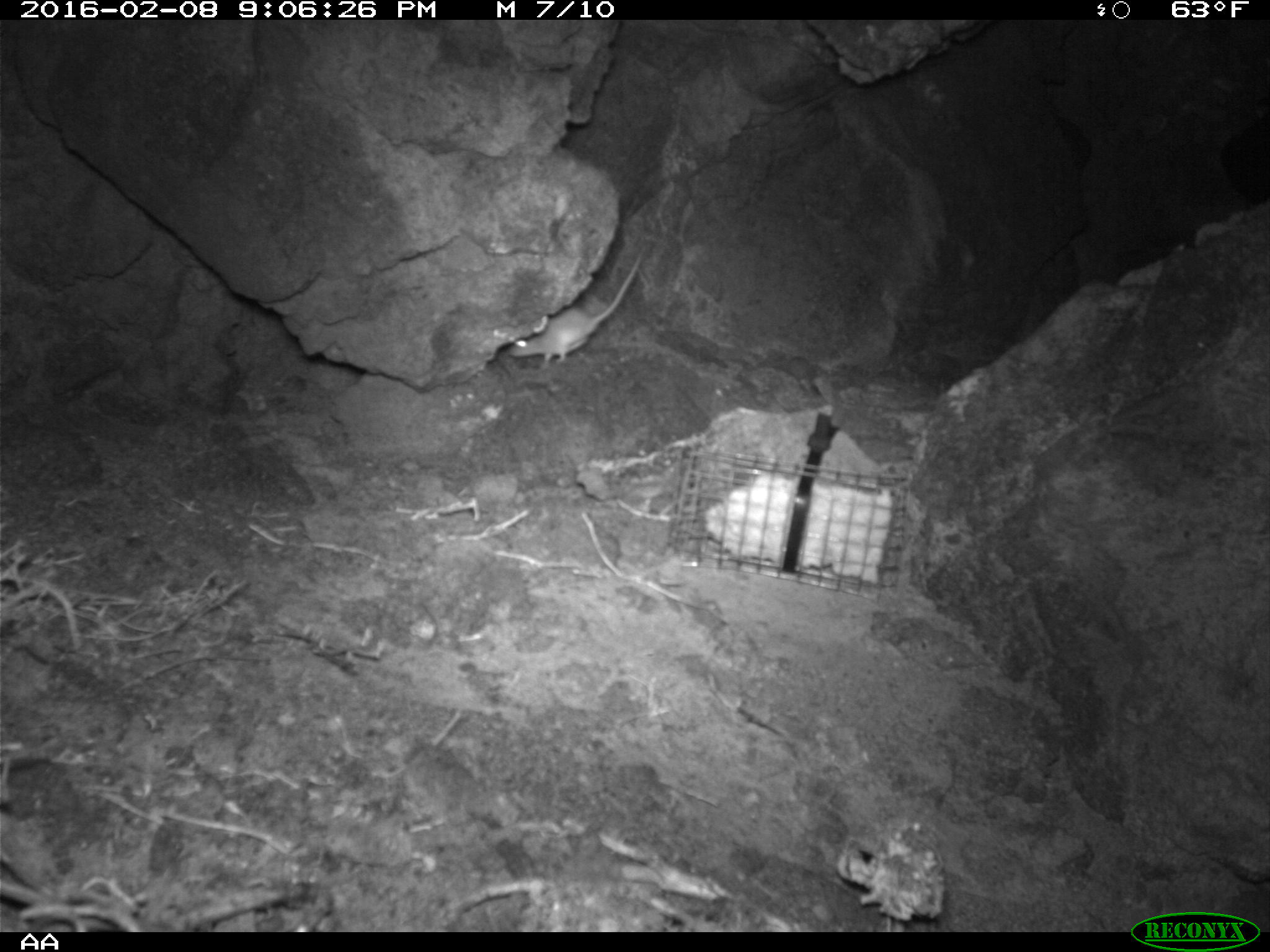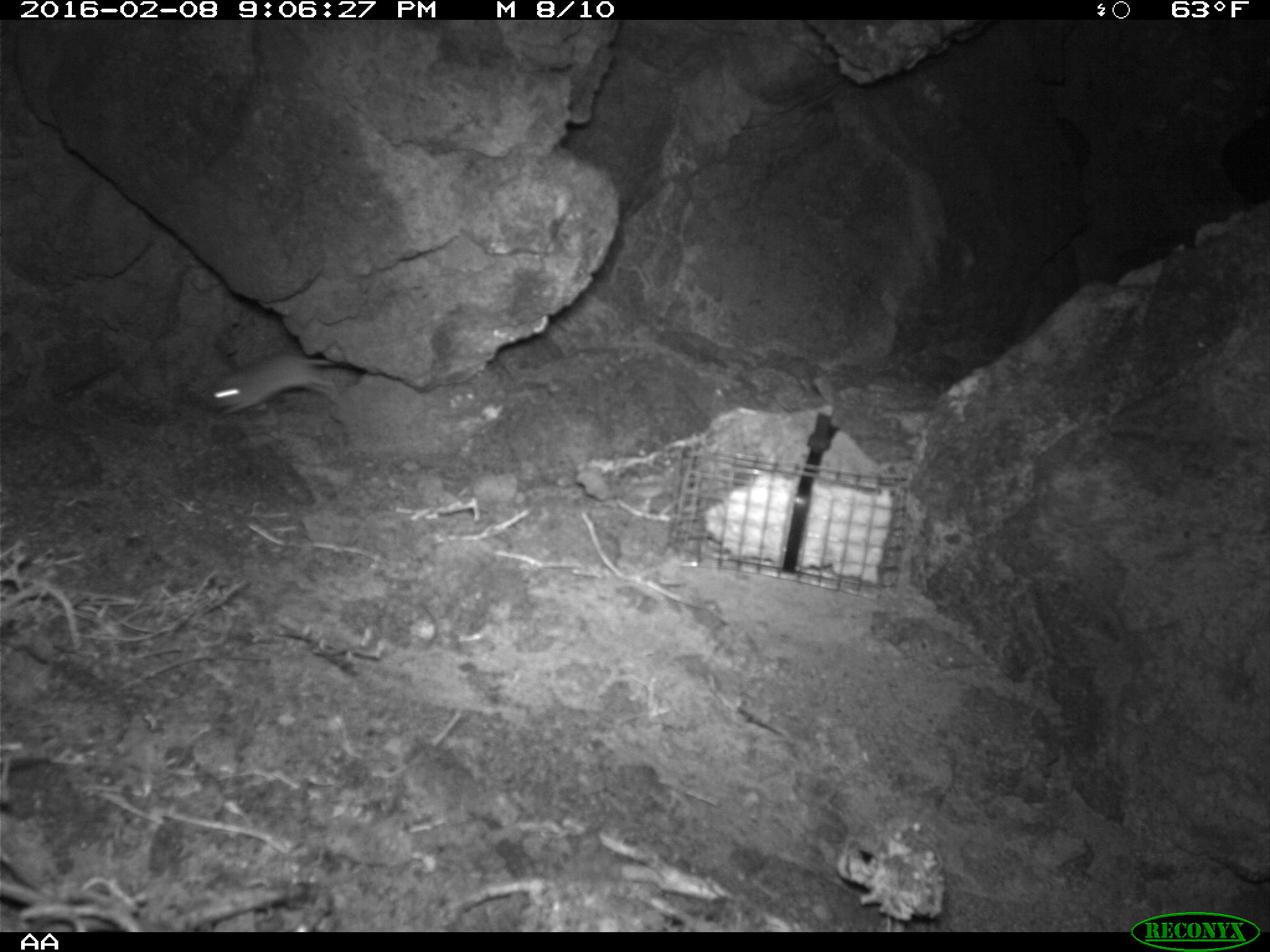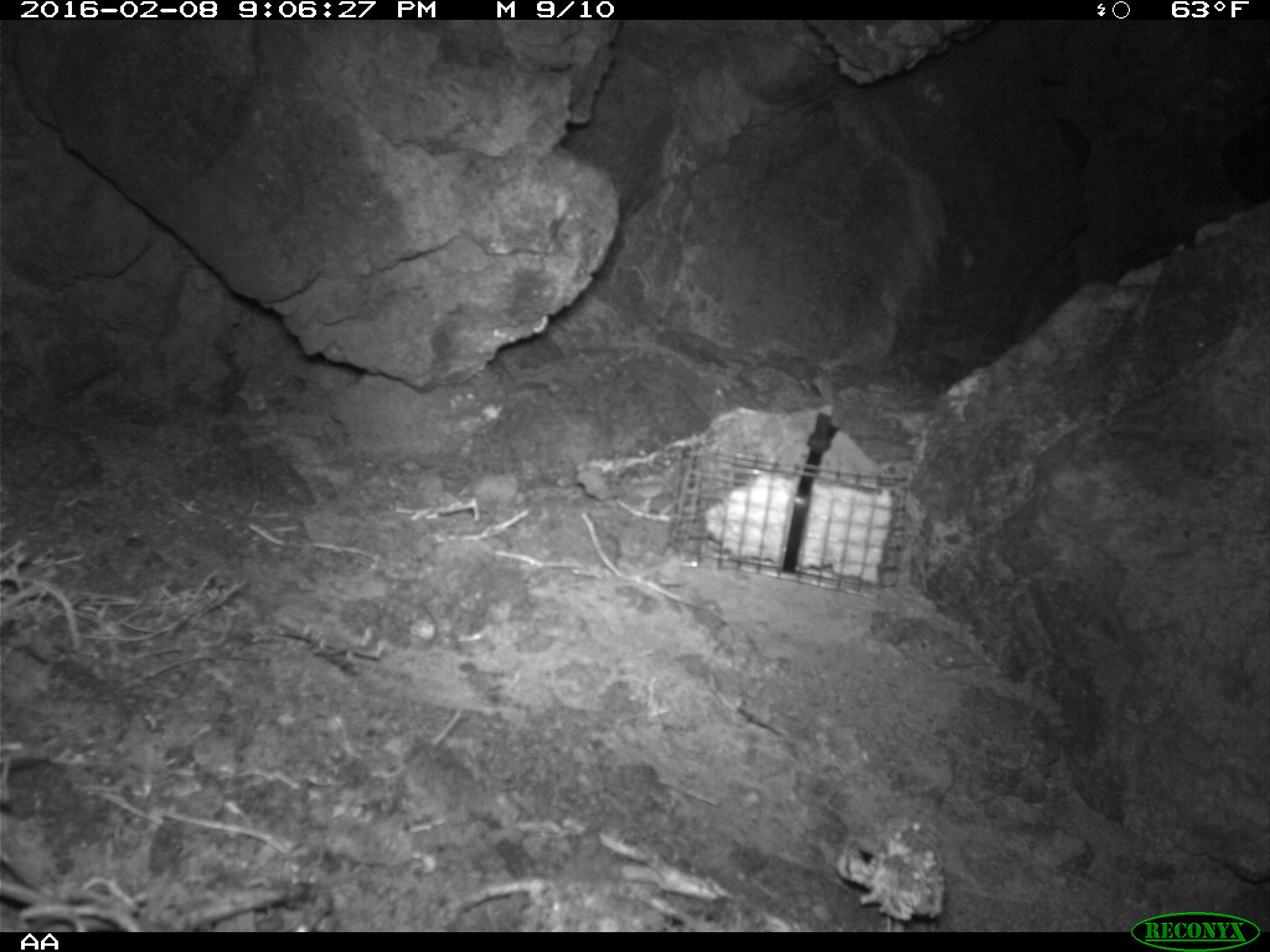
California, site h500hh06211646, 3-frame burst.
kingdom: Animalia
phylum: Chordata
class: Mammalia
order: Rodentia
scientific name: Rodentia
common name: rodent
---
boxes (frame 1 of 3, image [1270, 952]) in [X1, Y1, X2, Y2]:
rodent: [508, 244, 648, 370]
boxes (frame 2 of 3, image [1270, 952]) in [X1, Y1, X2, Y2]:
rodent: [207, 352, 342, 421]